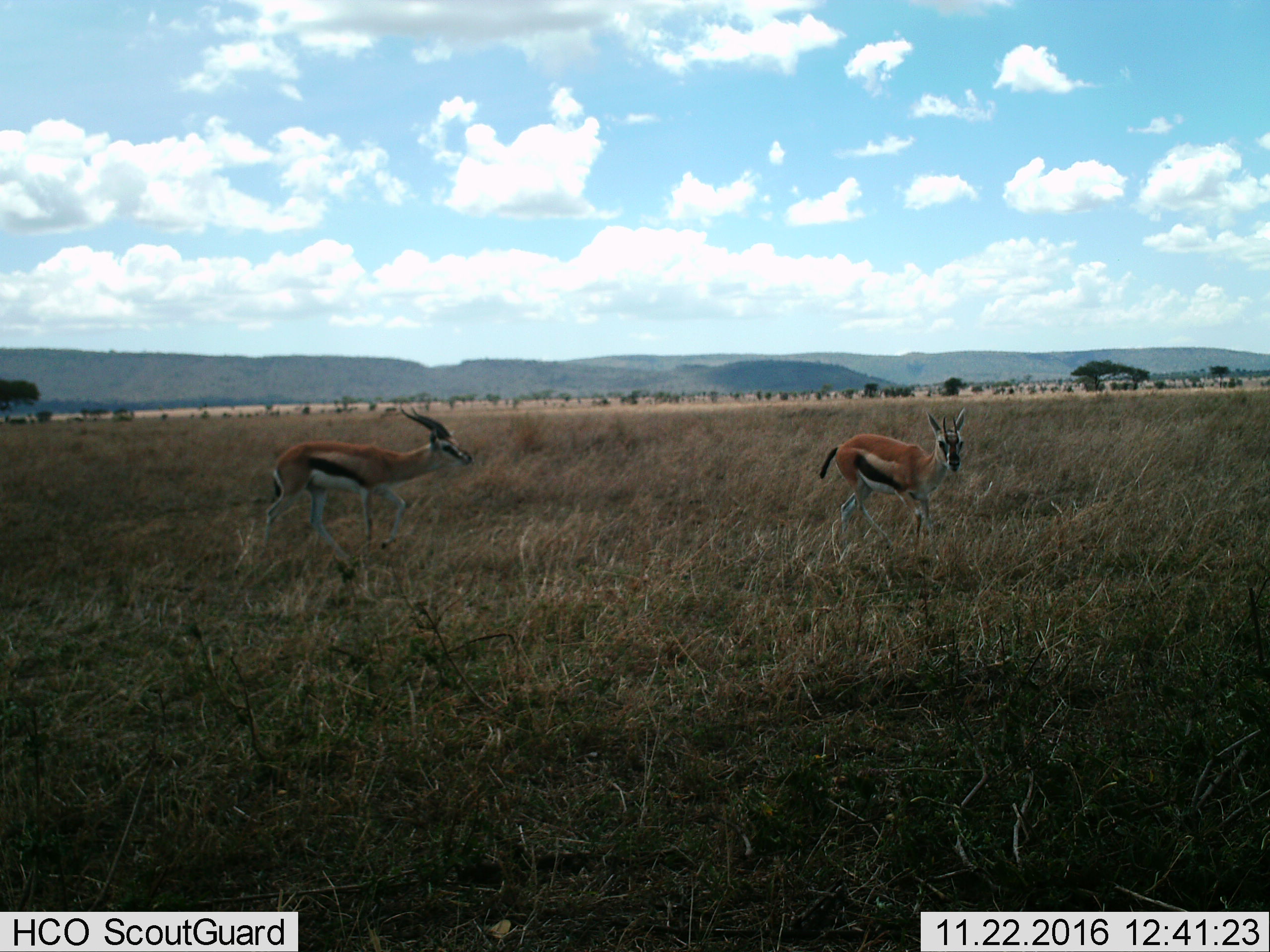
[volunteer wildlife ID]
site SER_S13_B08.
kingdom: Animalia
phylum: Chordata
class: Mammalia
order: Artiodactyla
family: Bovidae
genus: Eudorcas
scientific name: Eudorcas thomsonii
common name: thomson's gazelle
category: gazellethomsons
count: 2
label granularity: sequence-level